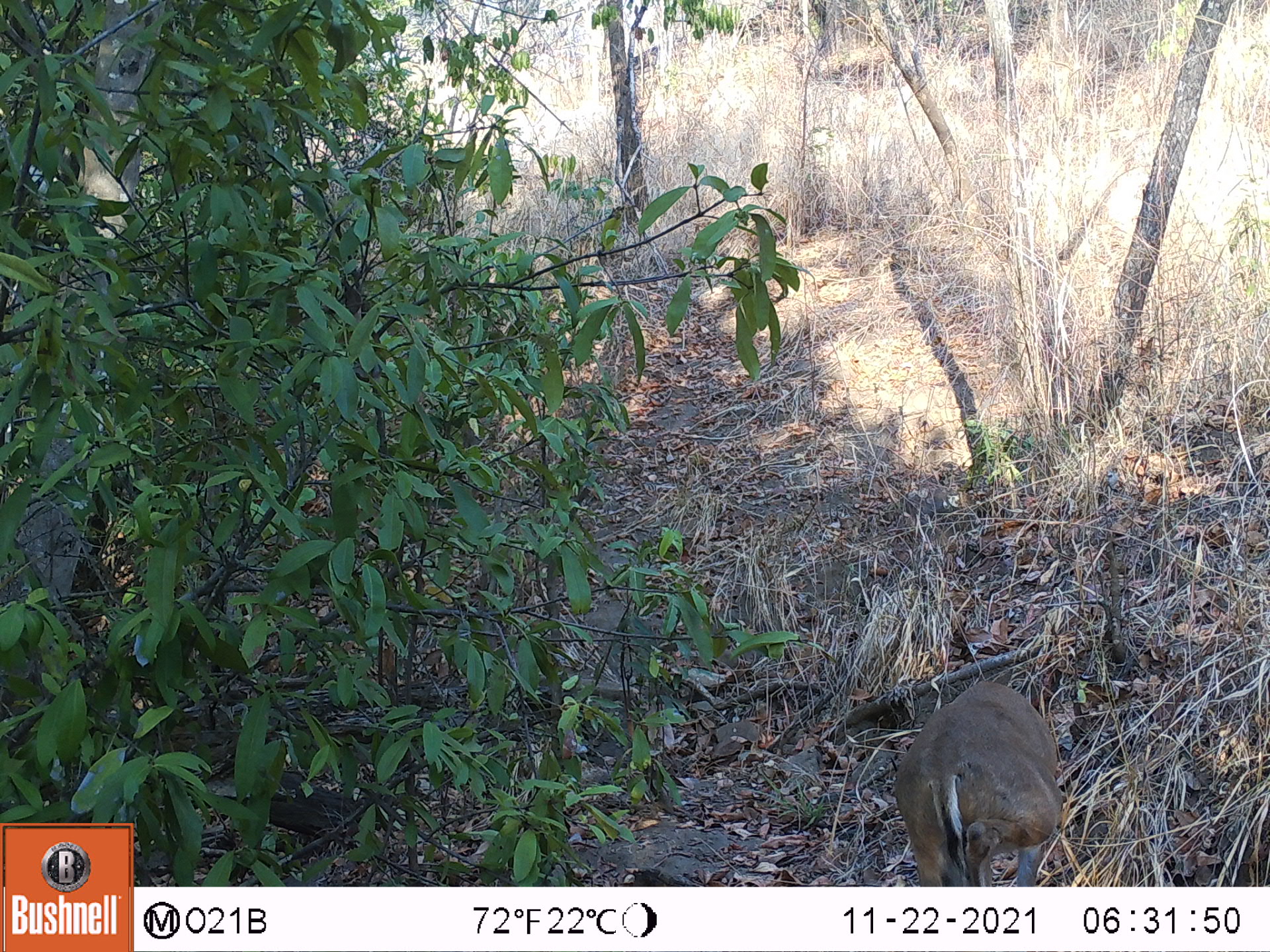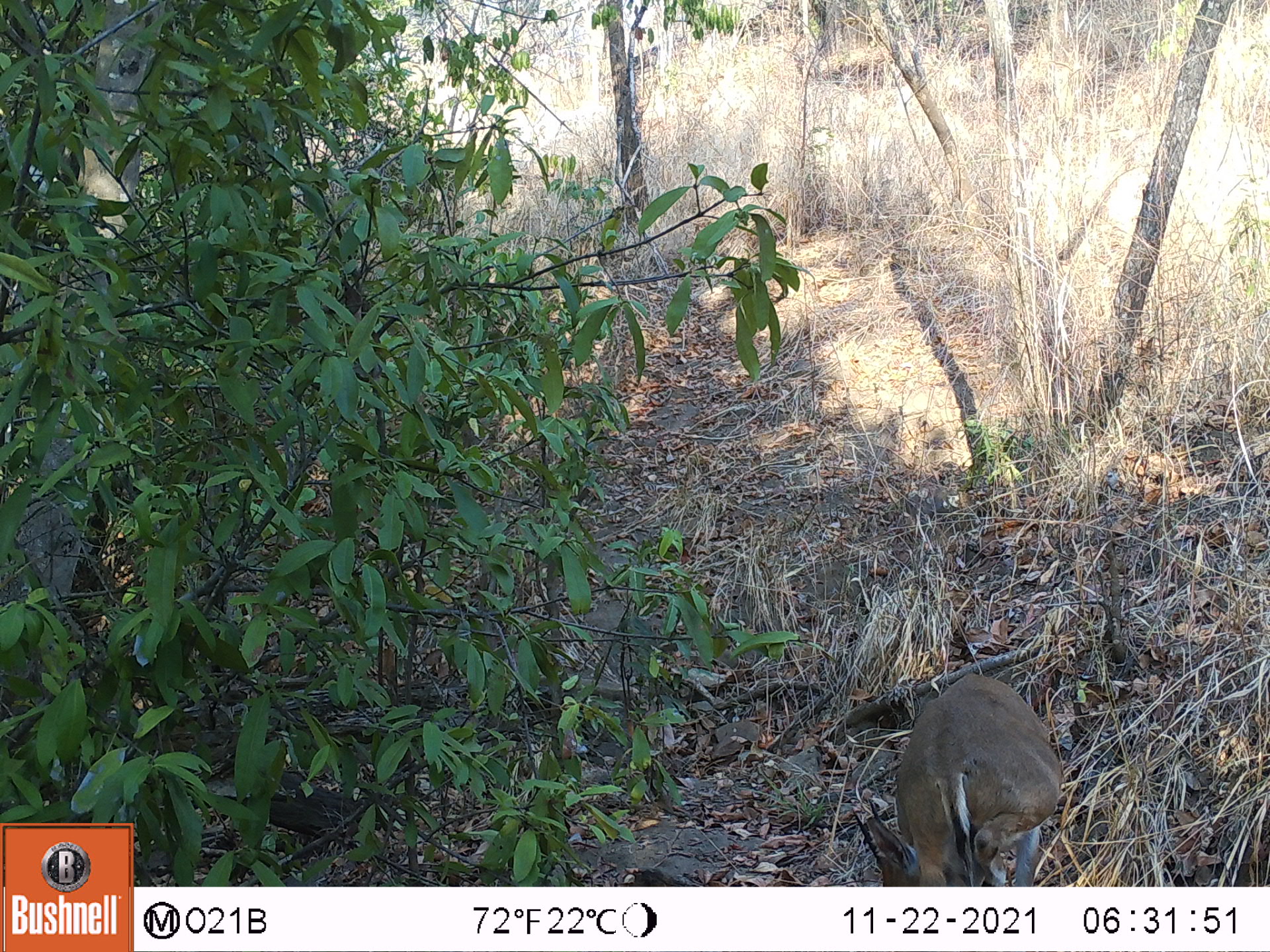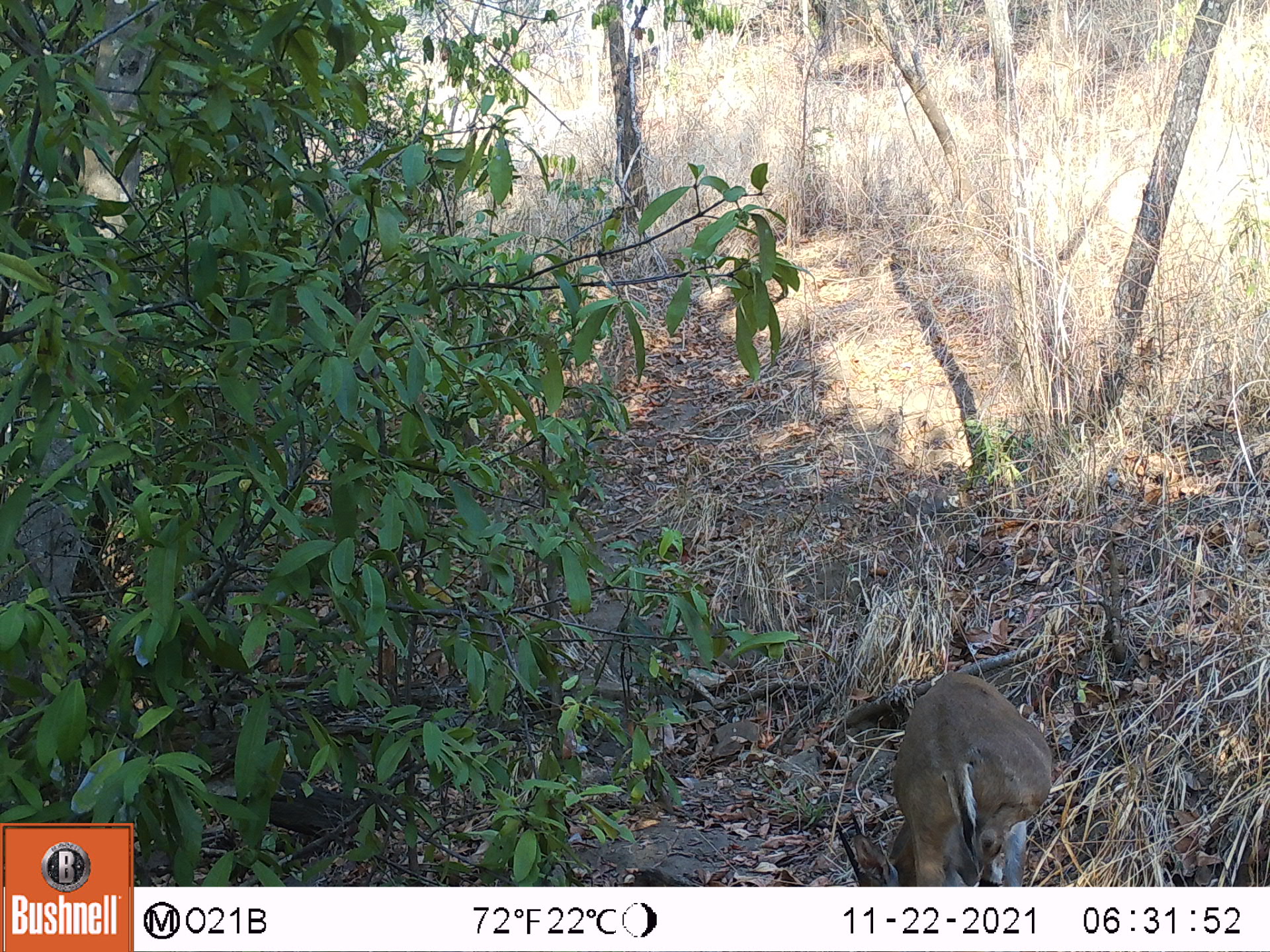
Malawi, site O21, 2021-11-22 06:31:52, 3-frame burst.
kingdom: Animalia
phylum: Chordata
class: Mammalia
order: Artiodactyla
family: Bovidae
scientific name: Antilopinae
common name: small antelope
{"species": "small antelope (Antilopinae)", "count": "1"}